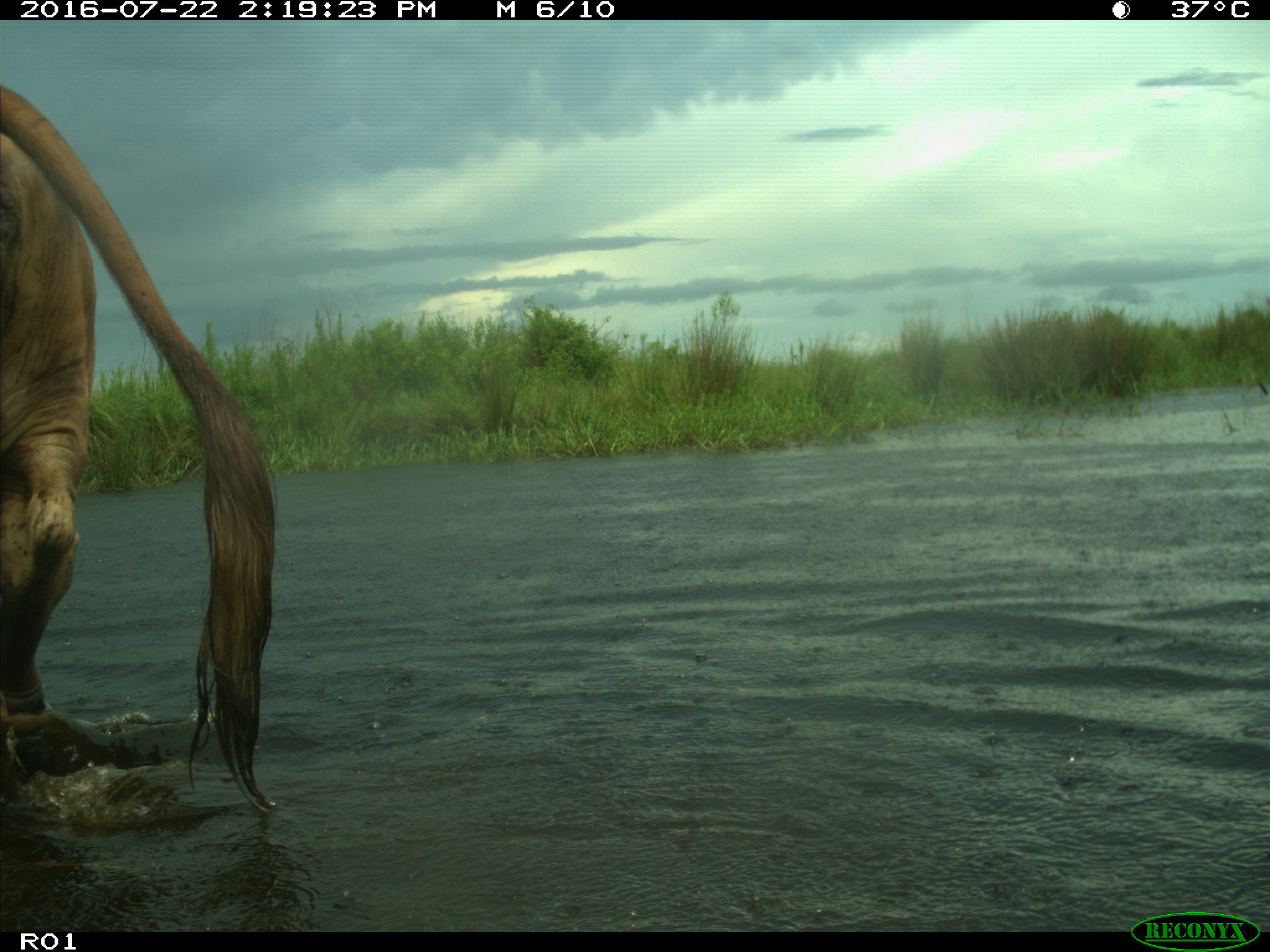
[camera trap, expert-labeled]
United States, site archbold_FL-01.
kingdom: Animalia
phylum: Chordata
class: Mammalia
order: Artiodactyla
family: Bovidae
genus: Bos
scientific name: Bos taurus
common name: domestic cow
Bos taurus (domestic cow).